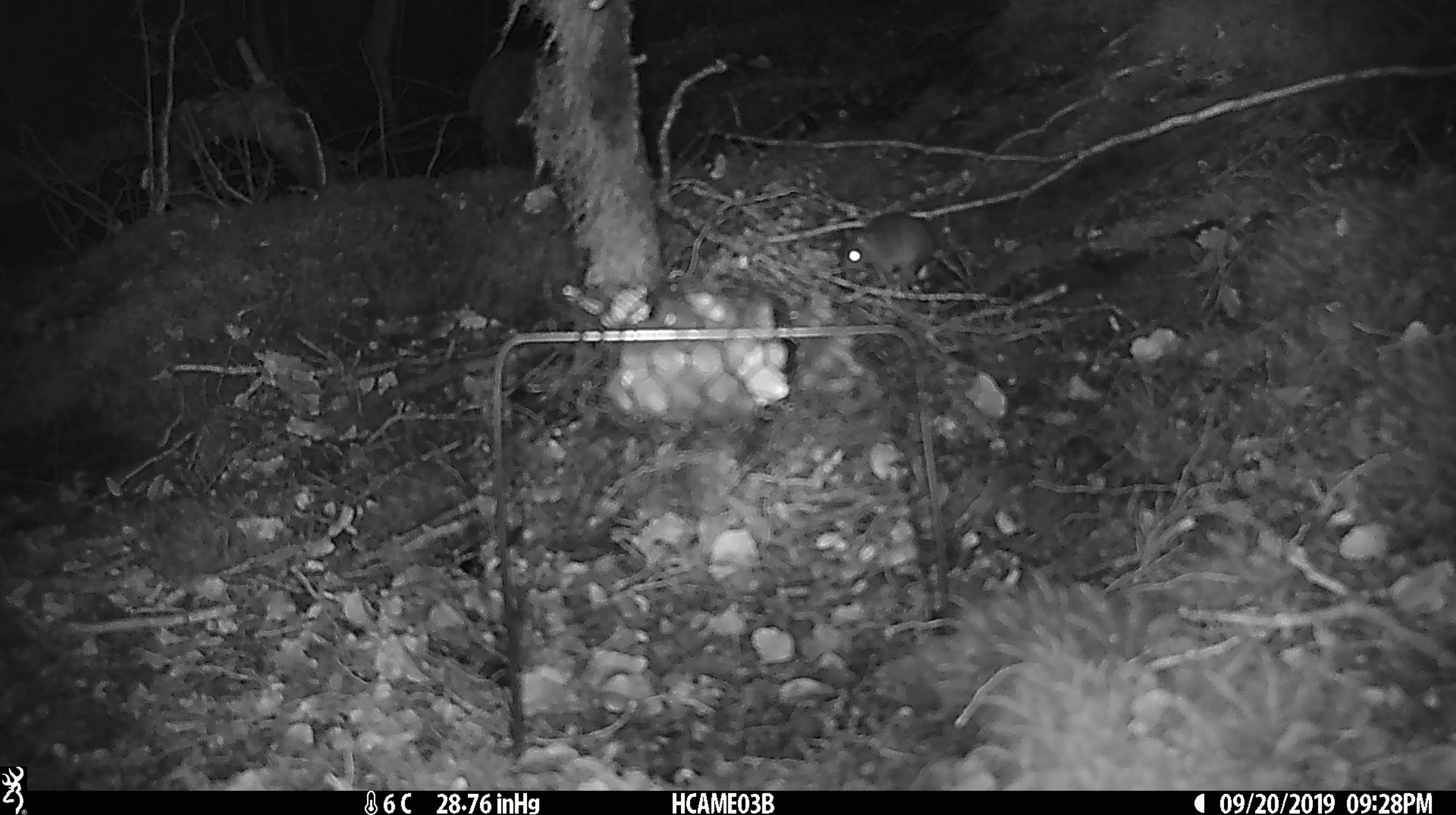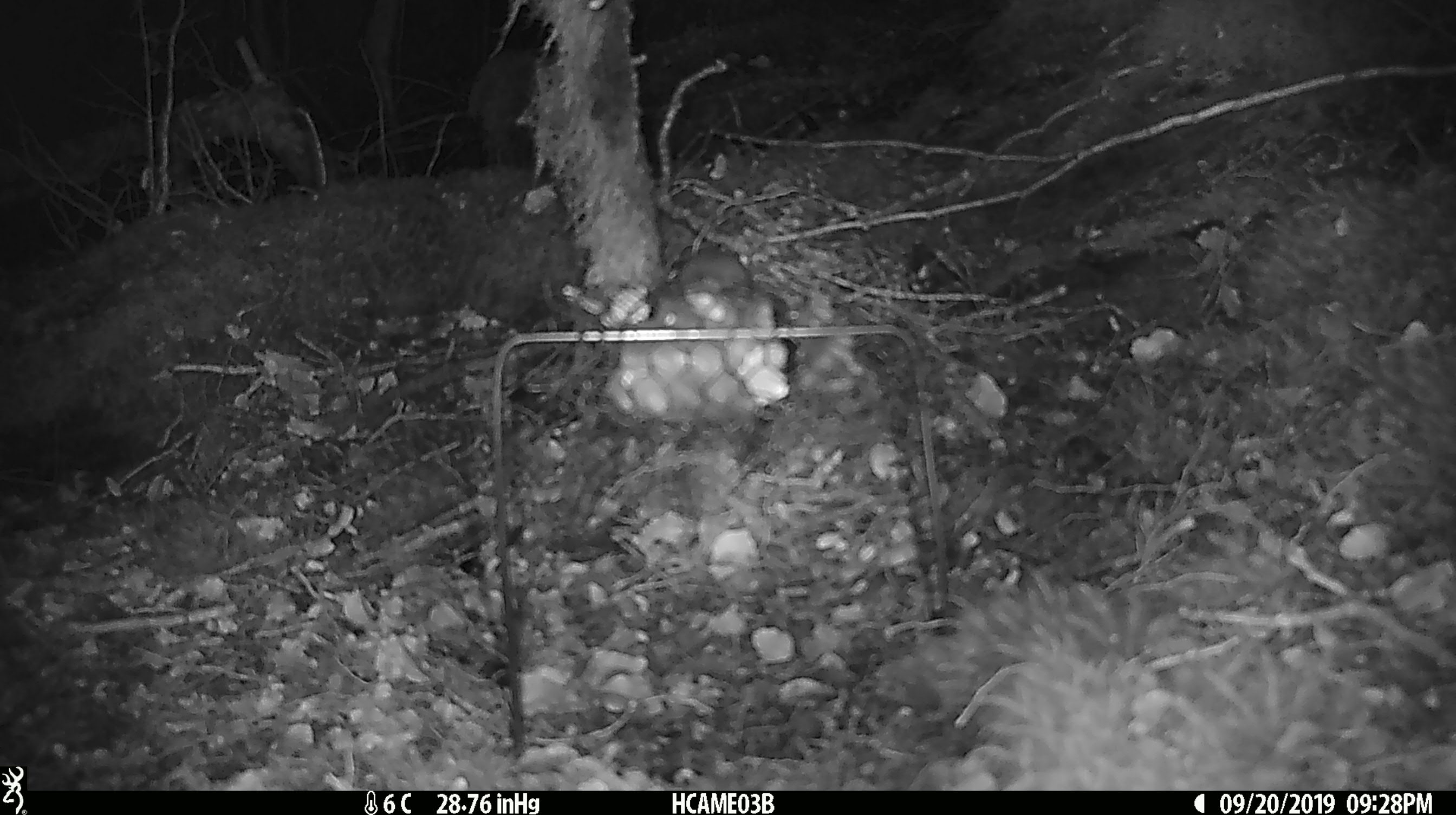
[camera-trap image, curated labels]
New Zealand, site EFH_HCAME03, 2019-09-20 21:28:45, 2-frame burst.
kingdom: Animalia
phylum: Chordata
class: Mammalia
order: Rodentia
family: Muridae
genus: Mus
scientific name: Mus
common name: mouse